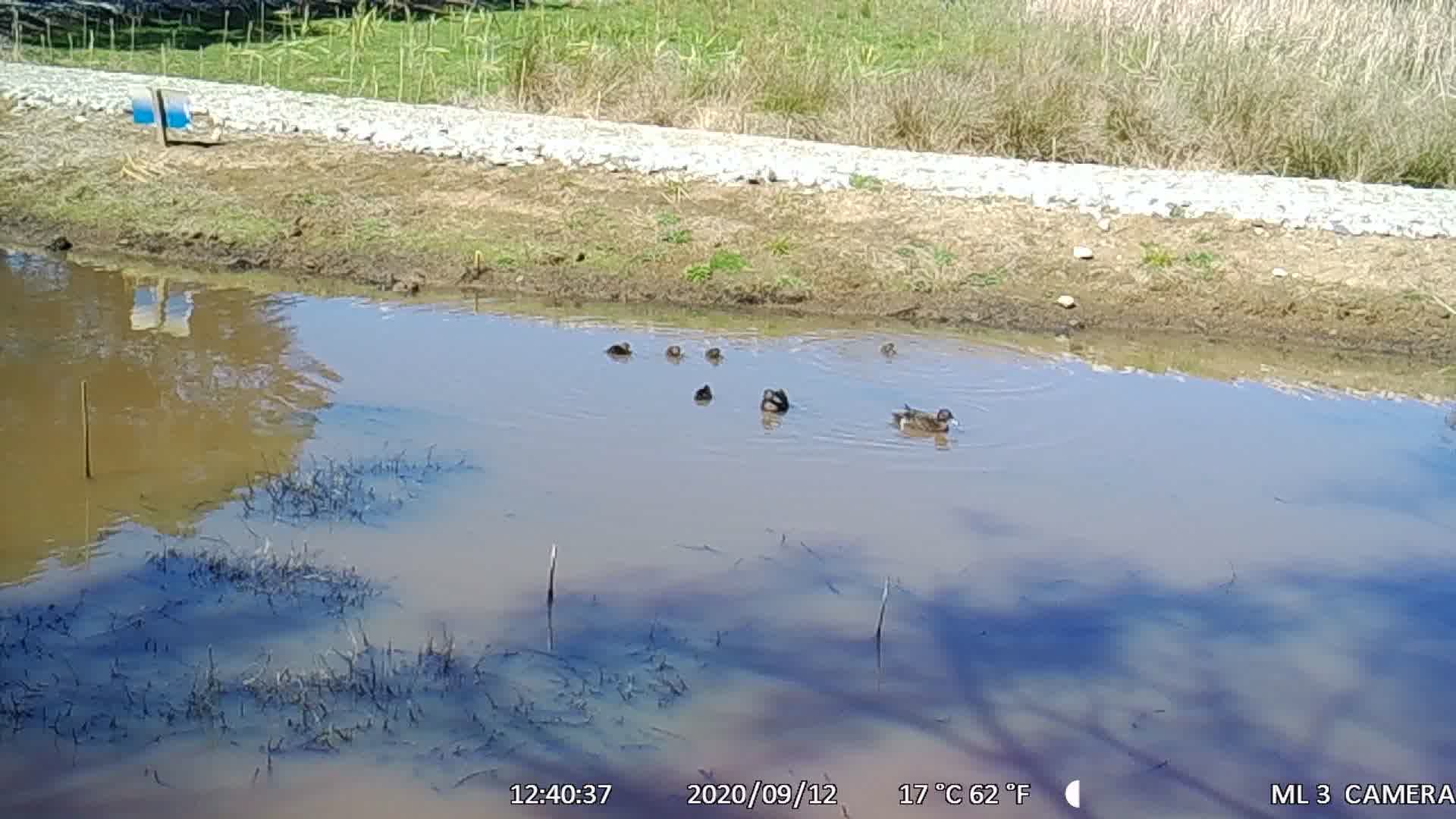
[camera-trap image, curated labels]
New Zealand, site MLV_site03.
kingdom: Animalia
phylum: Chordata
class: Aves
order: Anseriformes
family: Anatidae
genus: Anas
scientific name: Anas chlorotis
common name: brown teal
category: pateke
Pateke (brown teal) (Anas chlorotis).